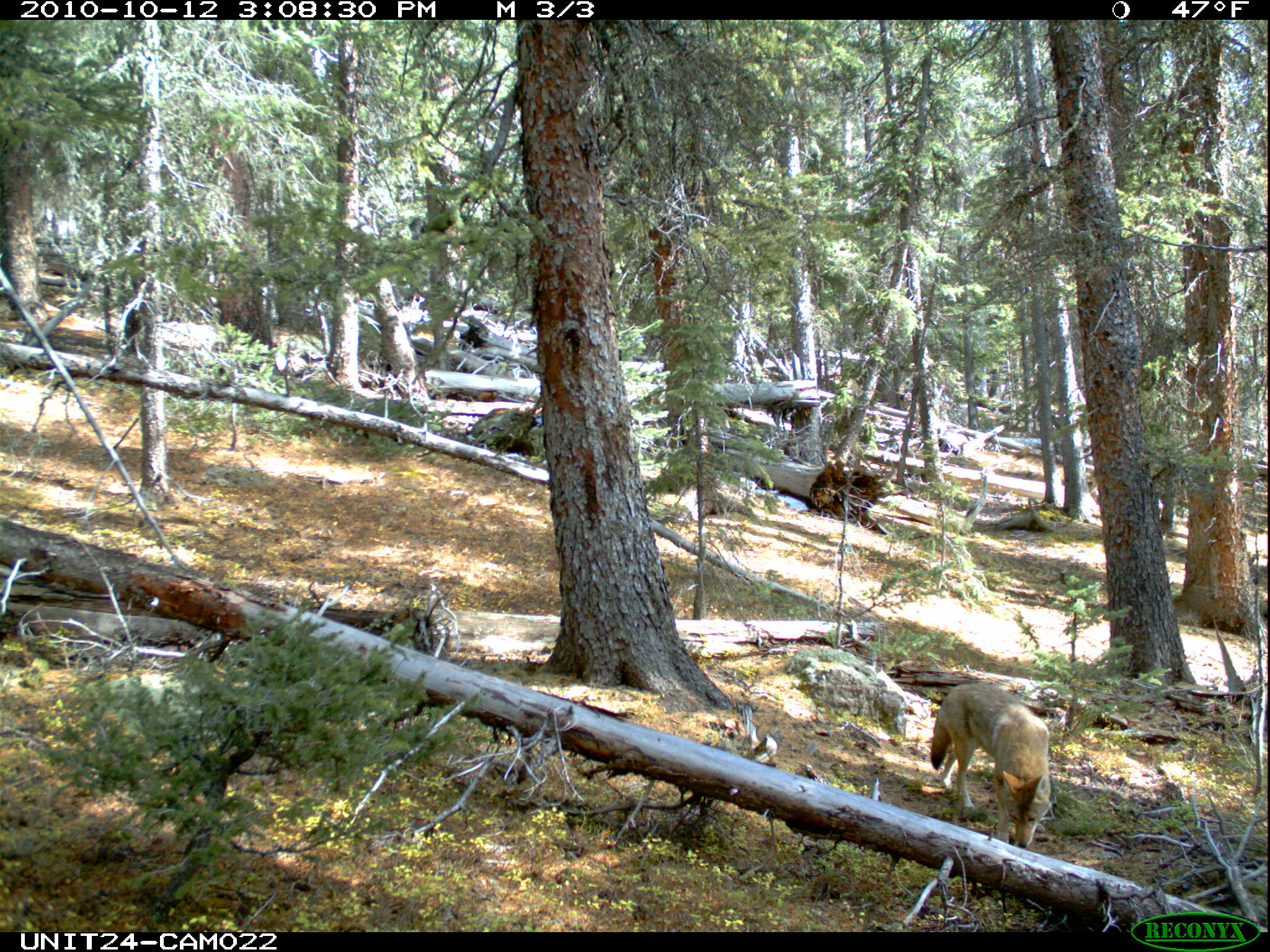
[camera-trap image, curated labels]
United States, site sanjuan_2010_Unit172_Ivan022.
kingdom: Animalia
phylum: Chordata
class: Mammalia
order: Carnivora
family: Canidae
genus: Canis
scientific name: Canis latrans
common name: coyote